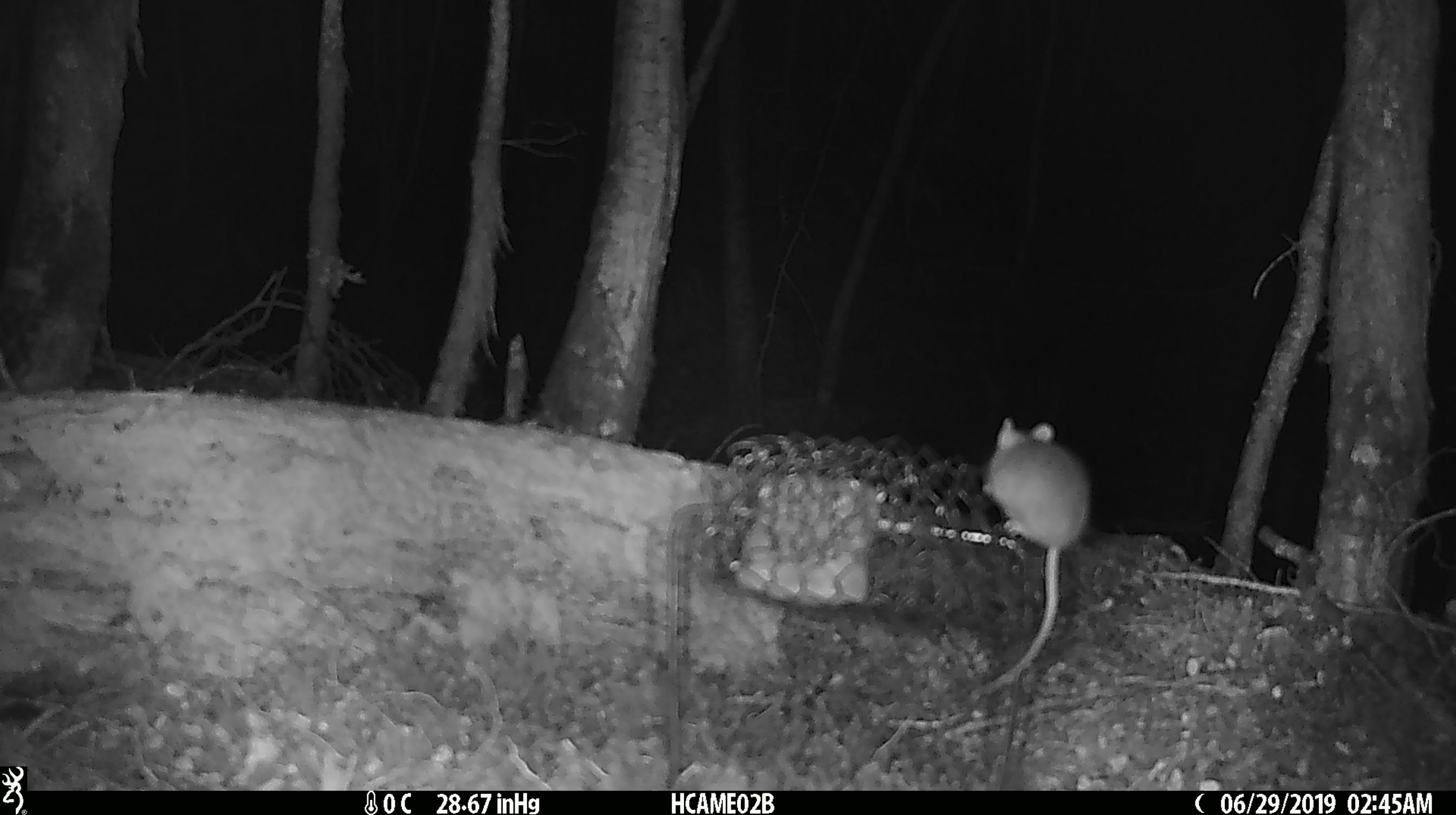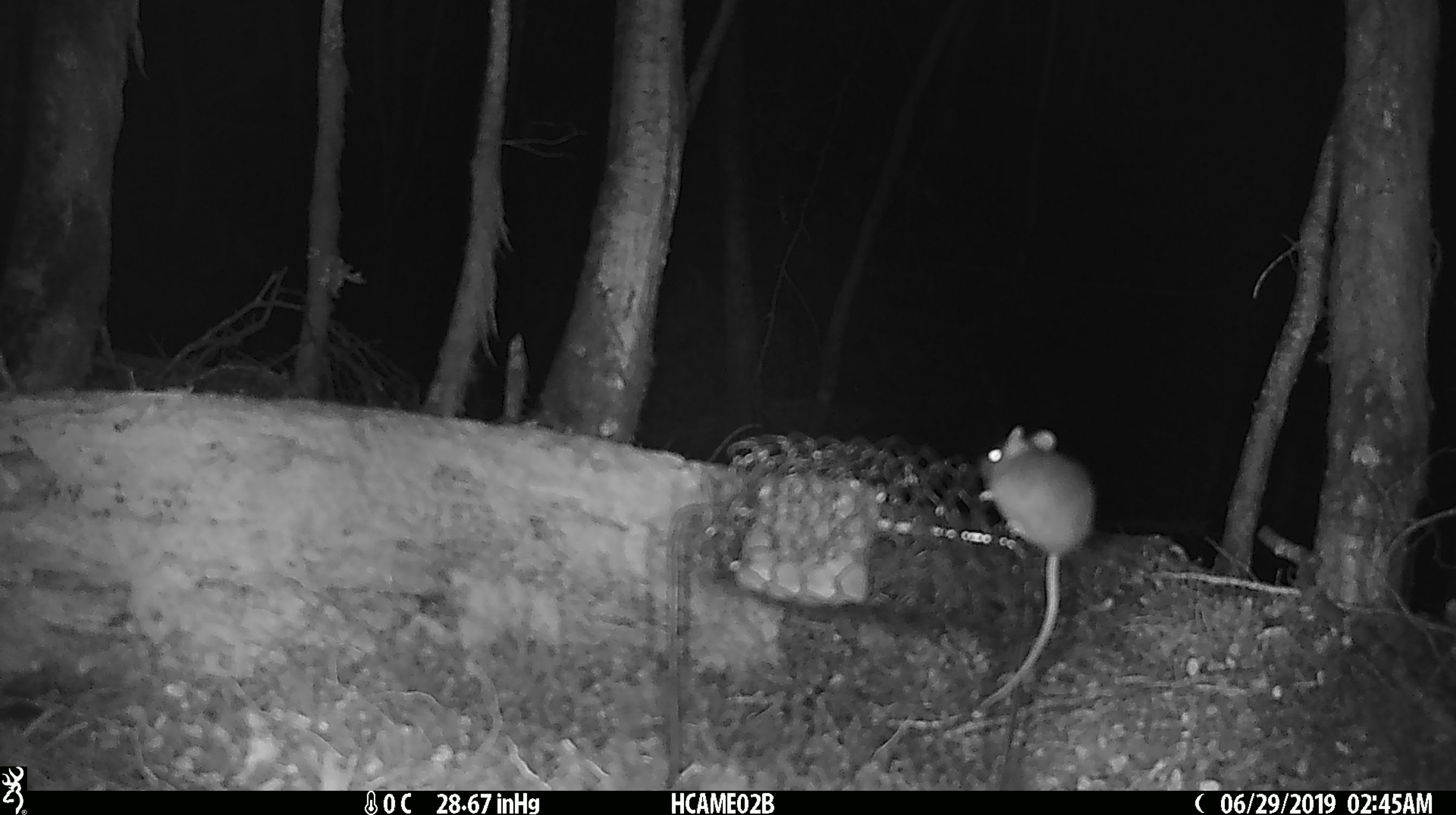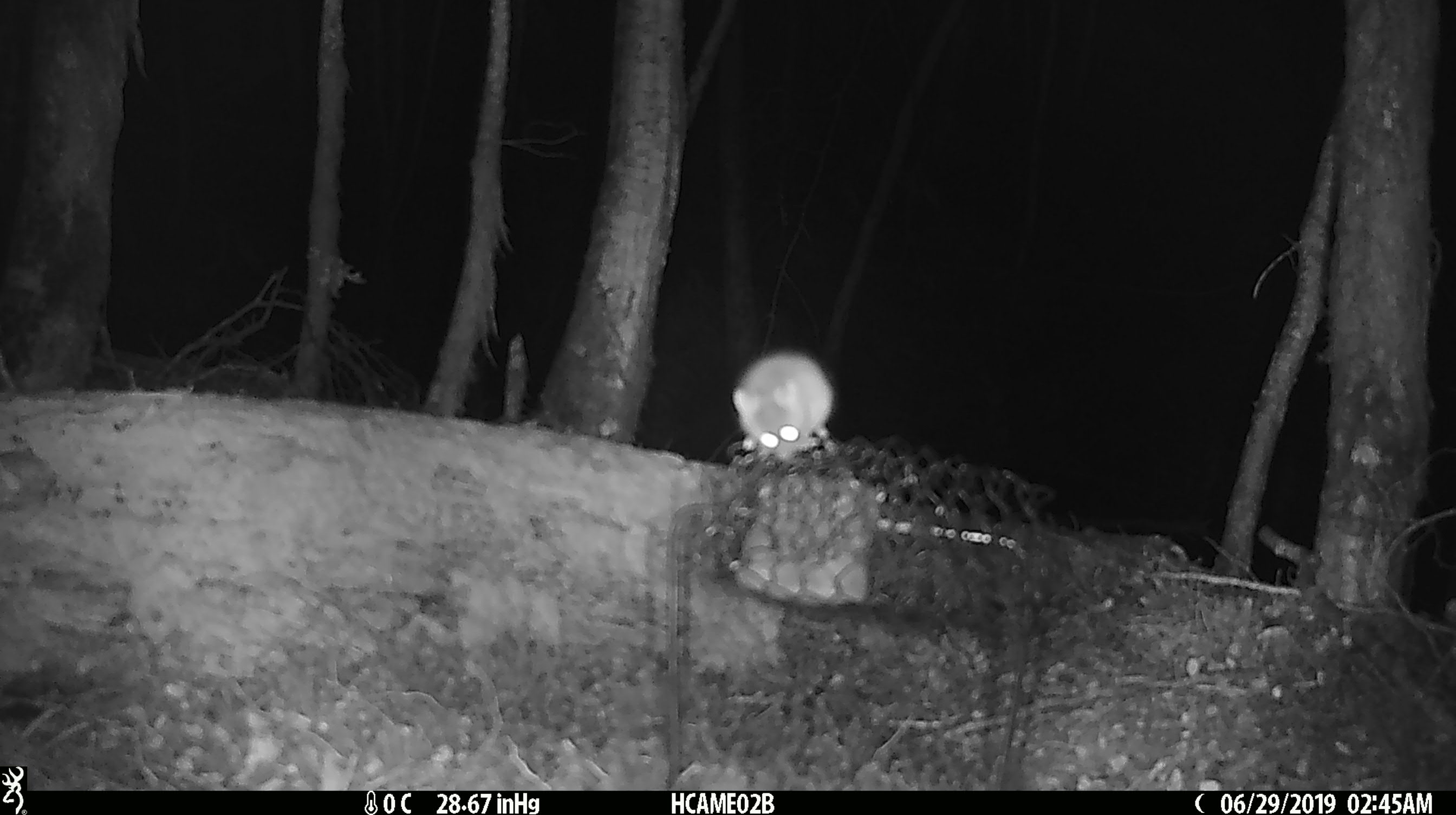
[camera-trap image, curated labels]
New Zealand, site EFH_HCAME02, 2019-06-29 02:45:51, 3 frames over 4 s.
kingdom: Animalia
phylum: Chordata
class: Mammalia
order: Rodentia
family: Muridae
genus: Mus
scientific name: Mus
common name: mouse